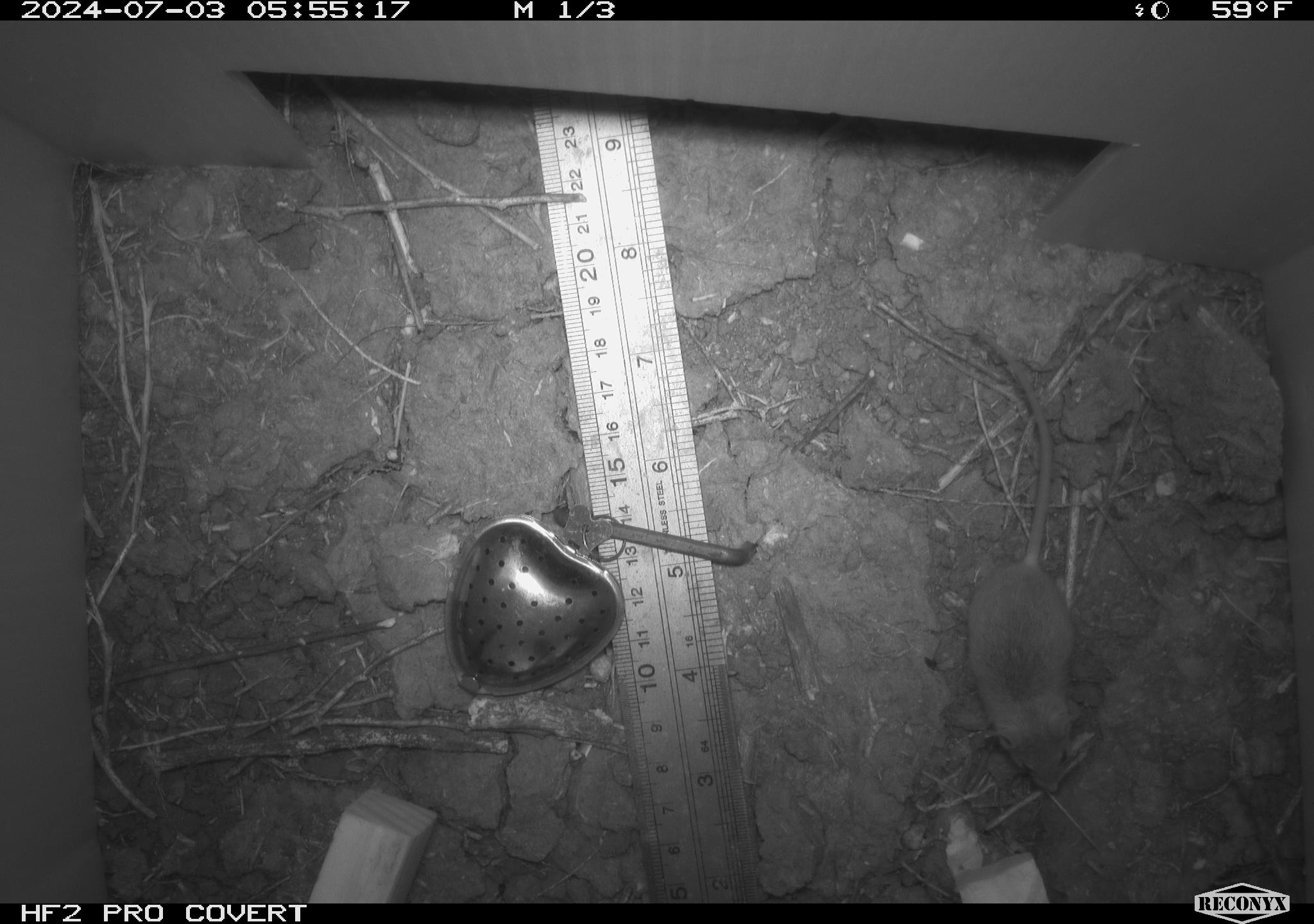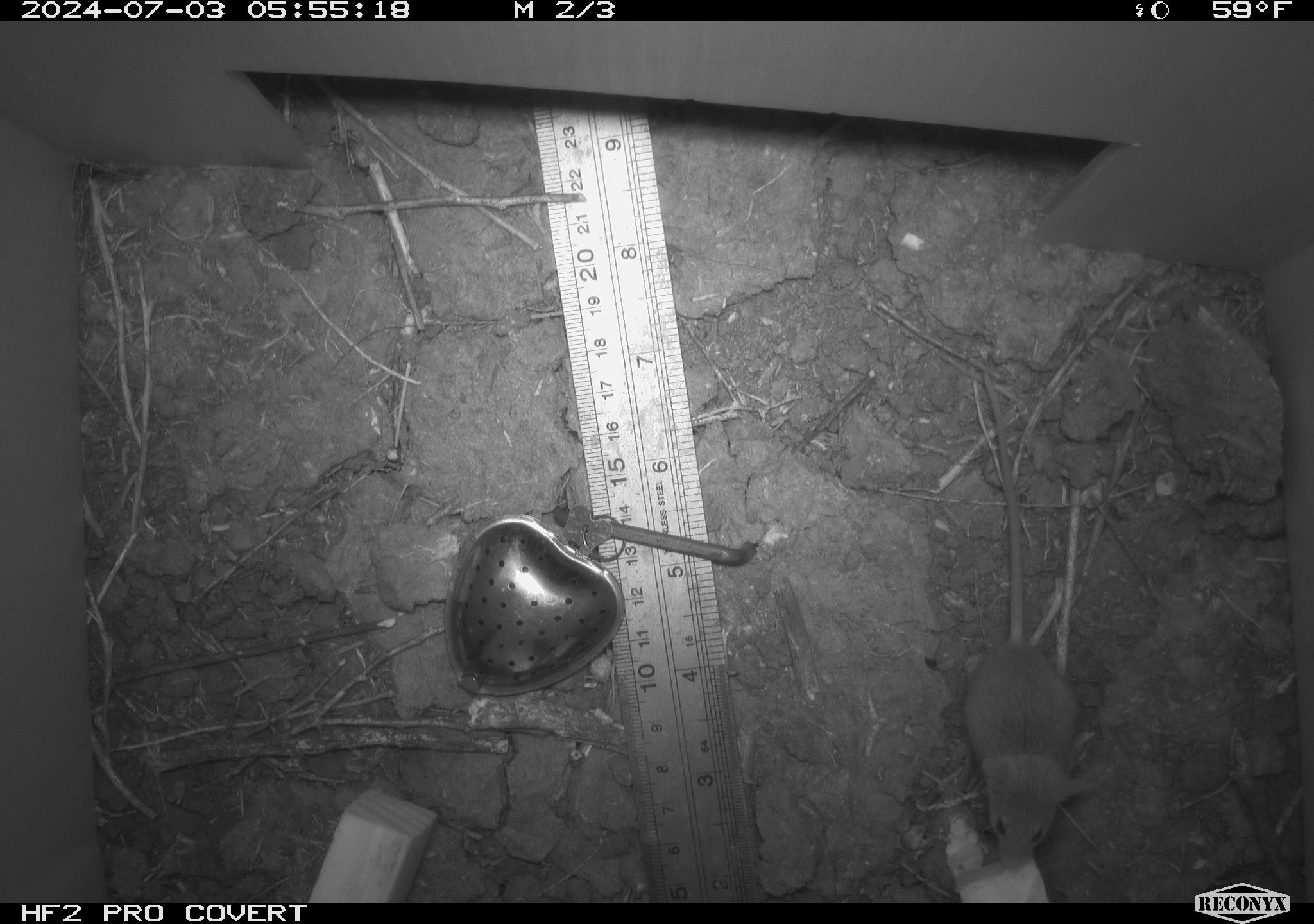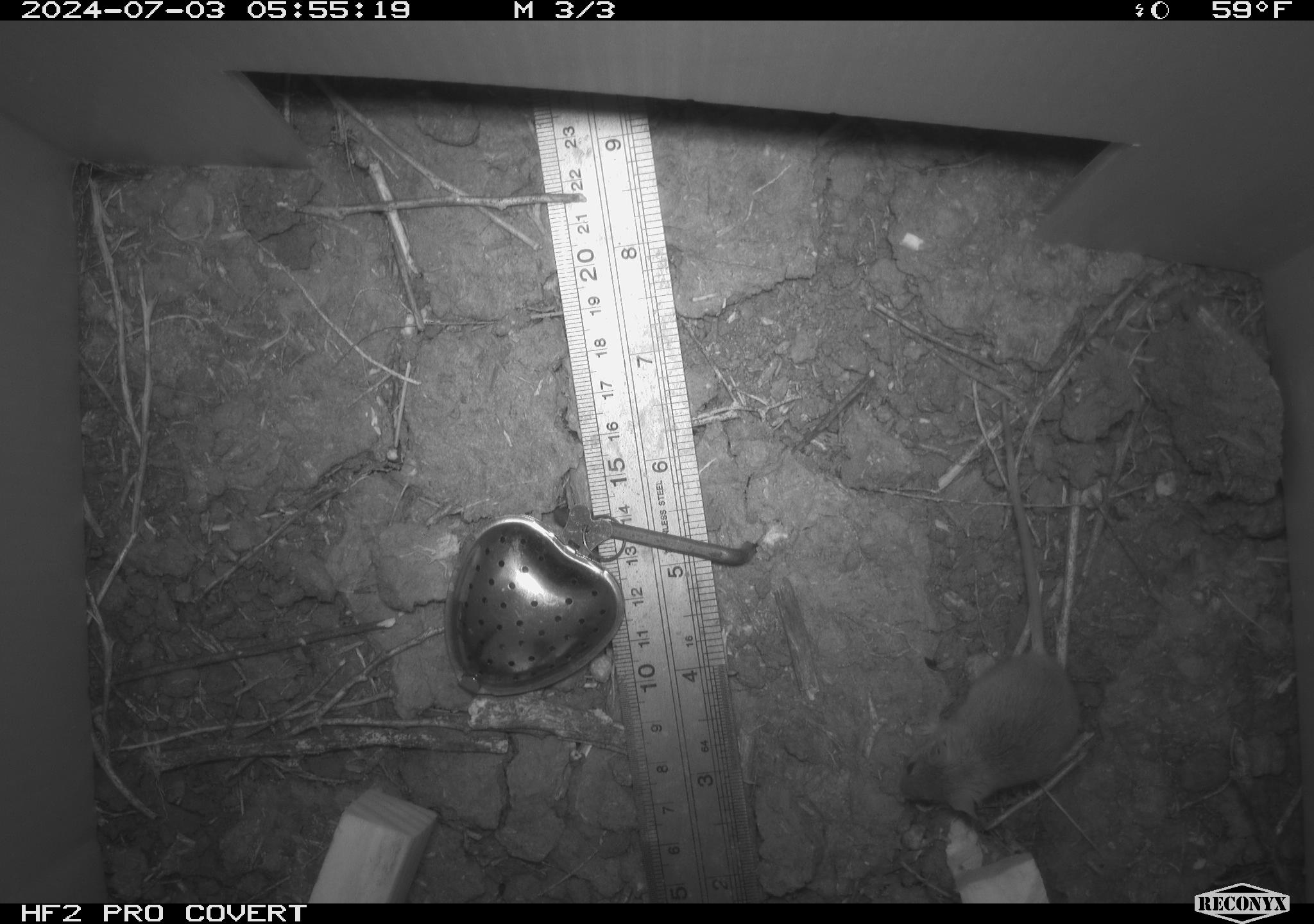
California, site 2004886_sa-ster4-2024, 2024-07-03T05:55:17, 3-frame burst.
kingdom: Animalia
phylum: Chordata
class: Mammalia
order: Rodentia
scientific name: Rodentia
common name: mouse species